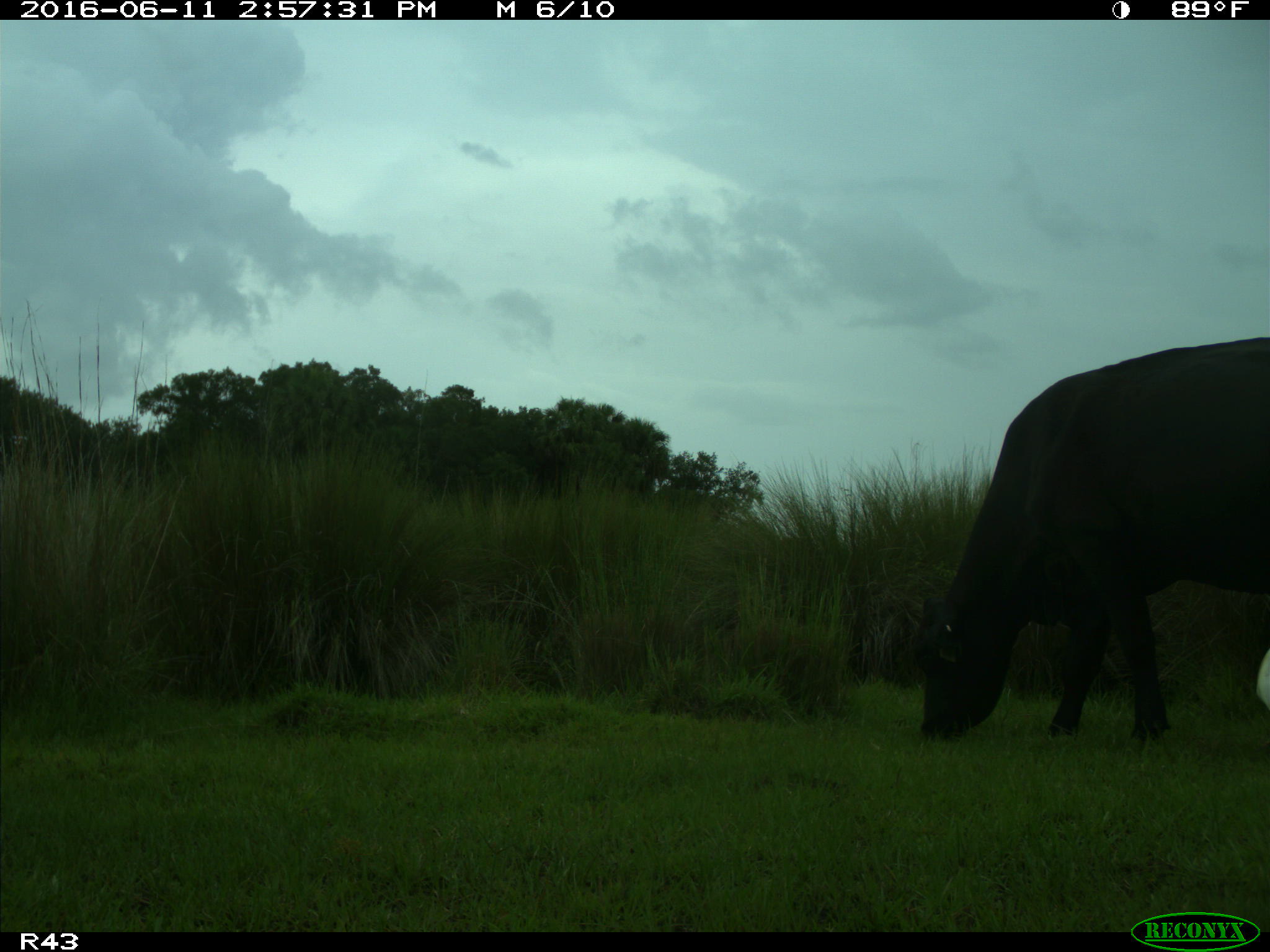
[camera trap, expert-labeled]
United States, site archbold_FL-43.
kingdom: Animalia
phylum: Chordata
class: Mammalia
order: Artiodactyla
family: Bovidae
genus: Bos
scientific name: Bos taurus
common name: domestic cow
Bos taurus (domestic cow).